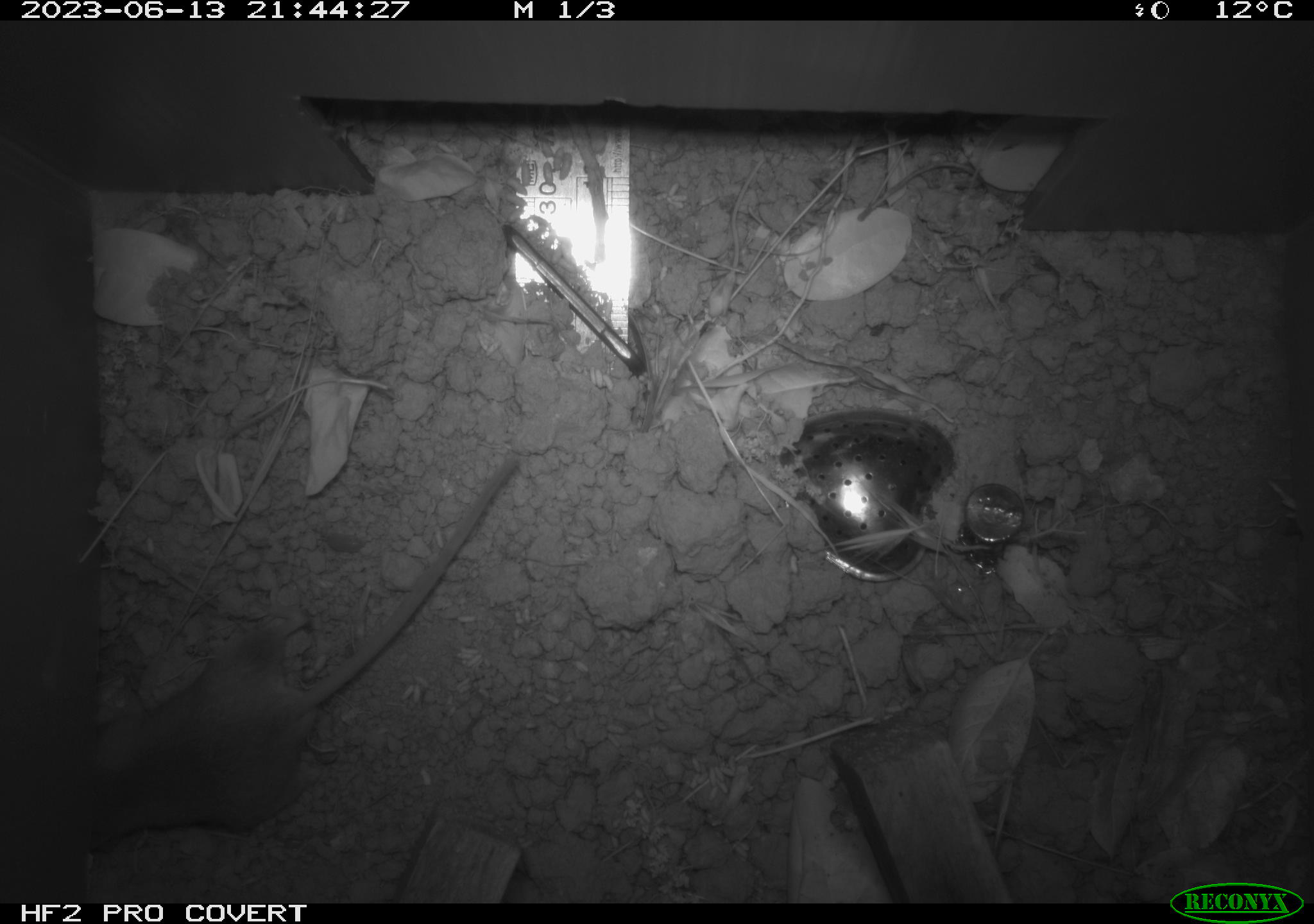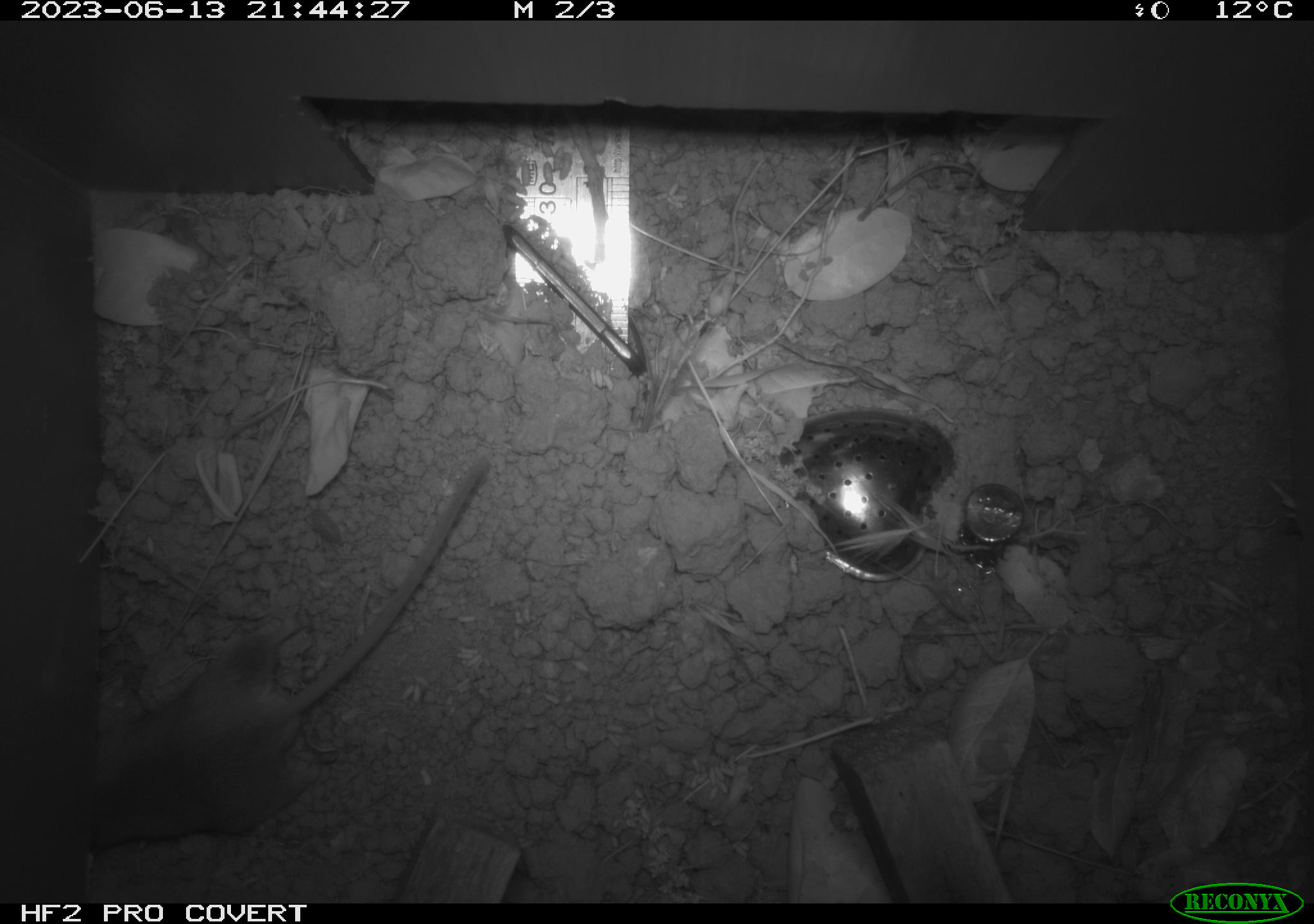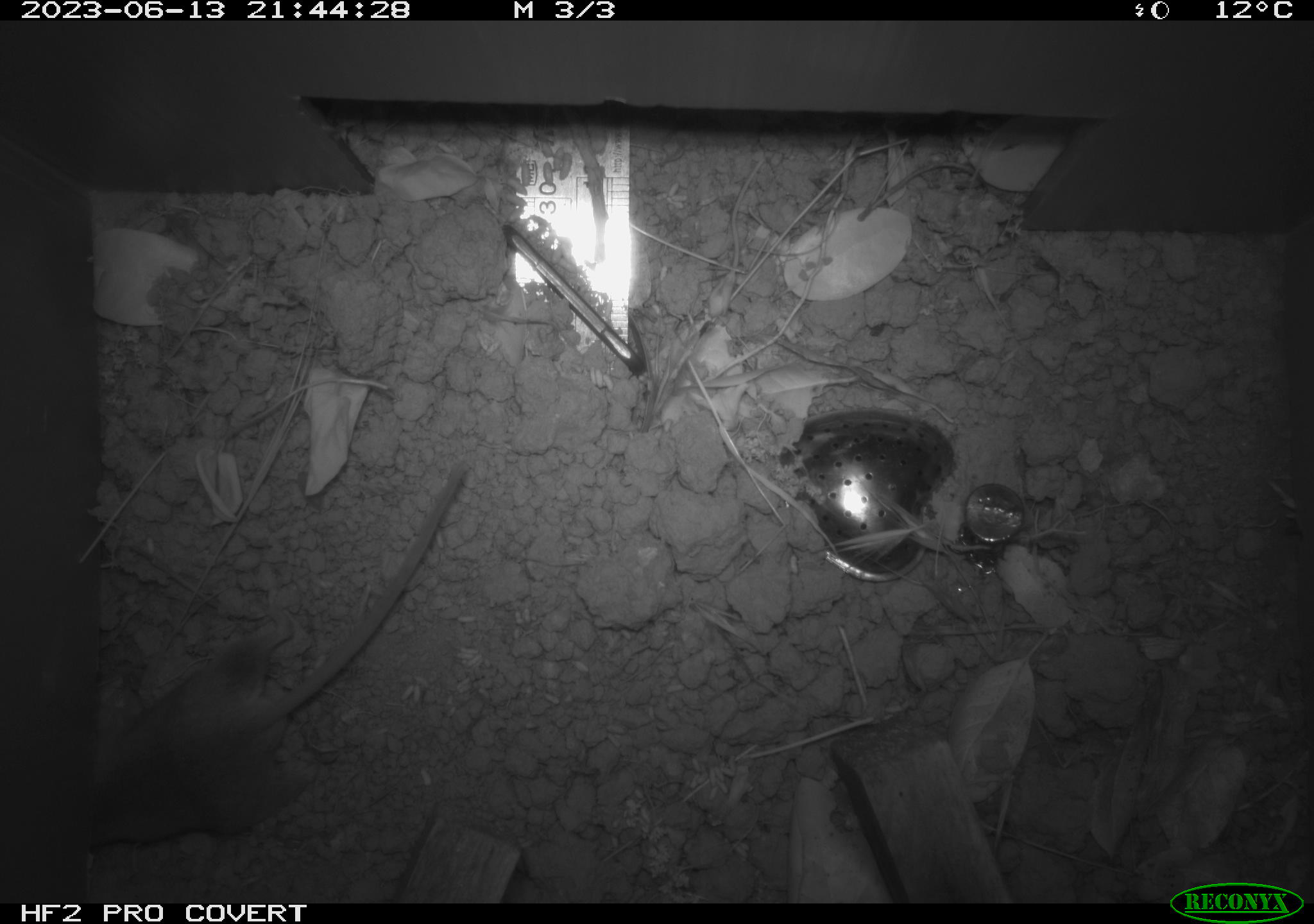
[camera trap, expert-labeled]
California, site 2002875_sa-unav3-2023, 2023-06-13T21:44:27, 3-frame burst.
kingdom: Animalia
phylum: Chordata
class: Mammalia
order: Rodentia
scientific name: Rodentia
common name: mouse species